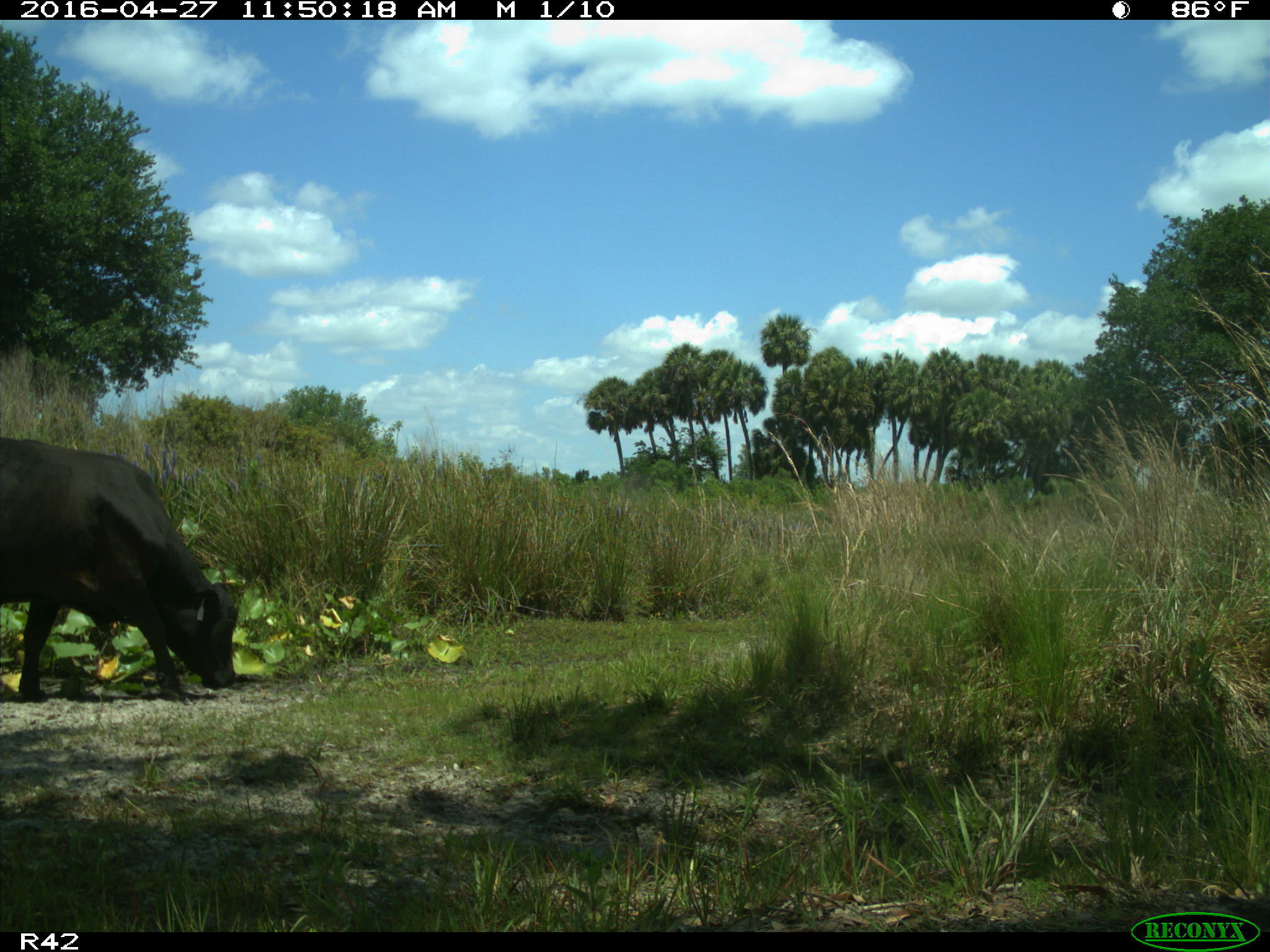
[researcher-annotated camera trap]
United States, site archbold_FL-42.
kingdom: Animalia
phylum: Chordata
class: Mammalia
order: Artiodactyla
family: Bovidae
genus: Bos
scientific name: Bos taurus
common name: domestic cow